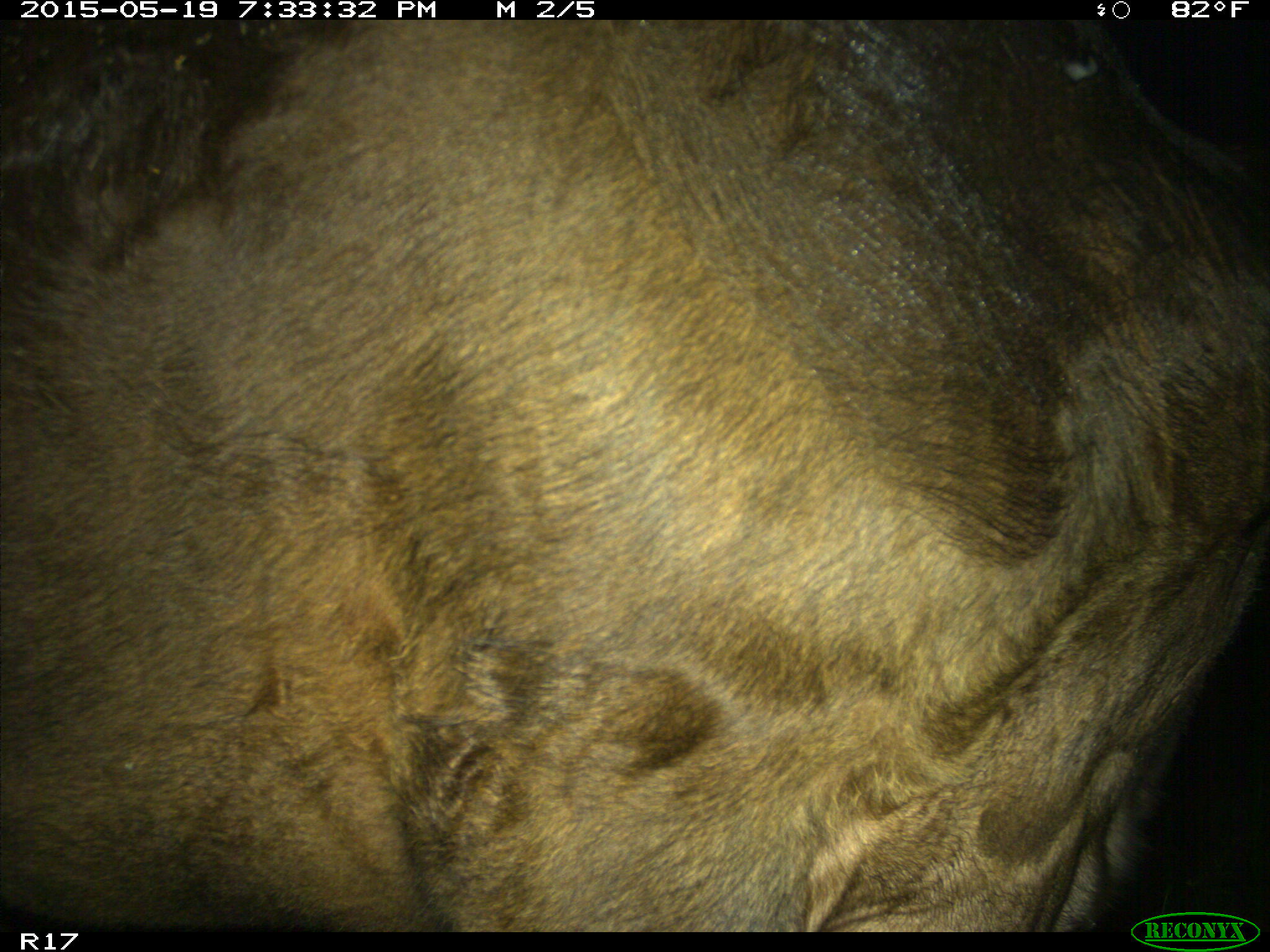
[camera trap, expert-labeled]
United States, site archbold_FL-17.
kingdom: Animalia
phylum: Chordata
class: Mammalia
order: Artiodactyla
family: Bovidae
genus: Bos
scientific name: Bos taurus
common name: domestic cow